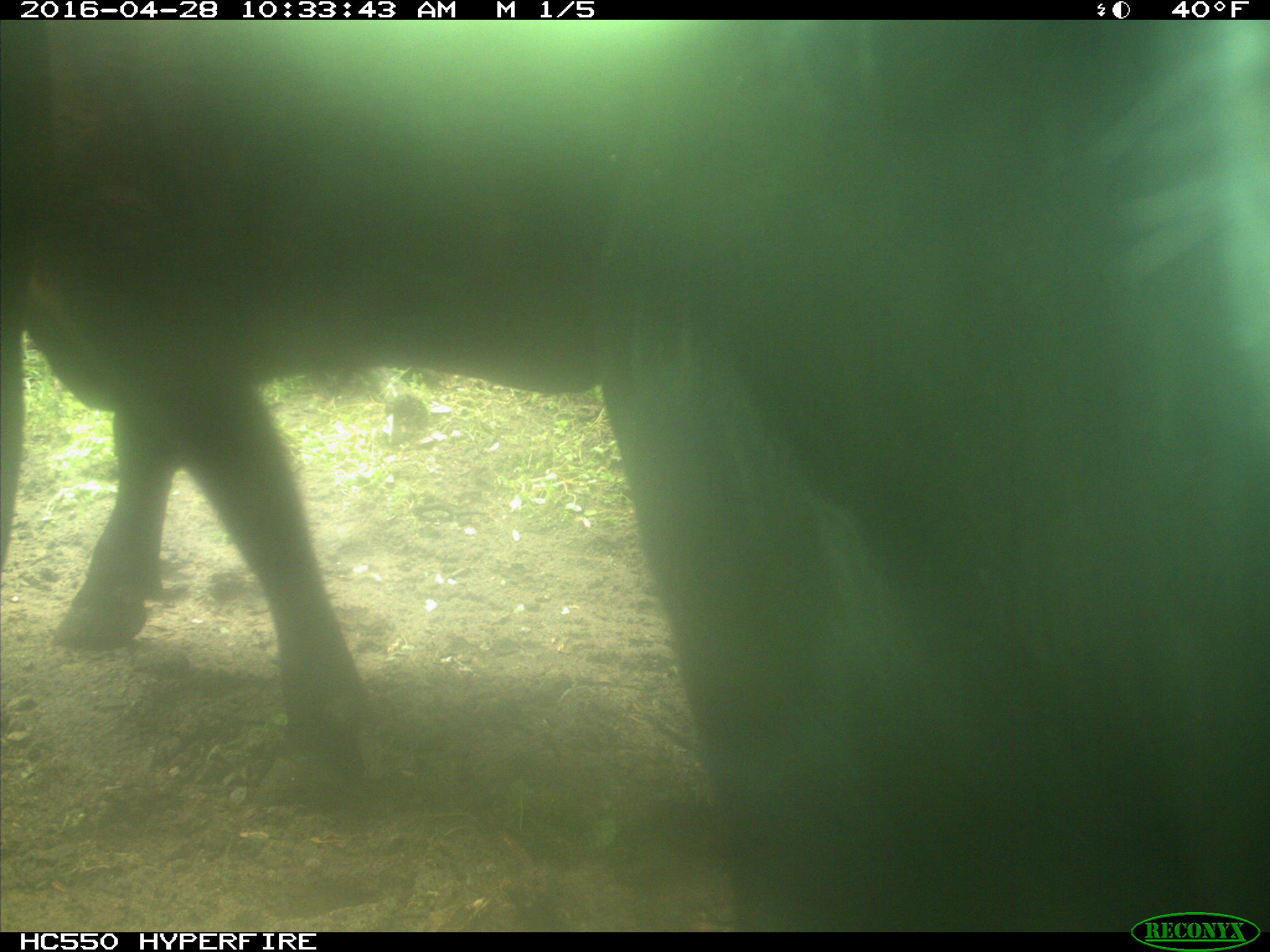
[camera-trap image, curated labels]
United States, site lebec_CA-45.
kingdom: Animalia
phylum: Chordata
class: Mammalia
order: Artiodactyla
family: Bovidae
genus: Bos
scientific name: Bos taurus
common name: domestic cow